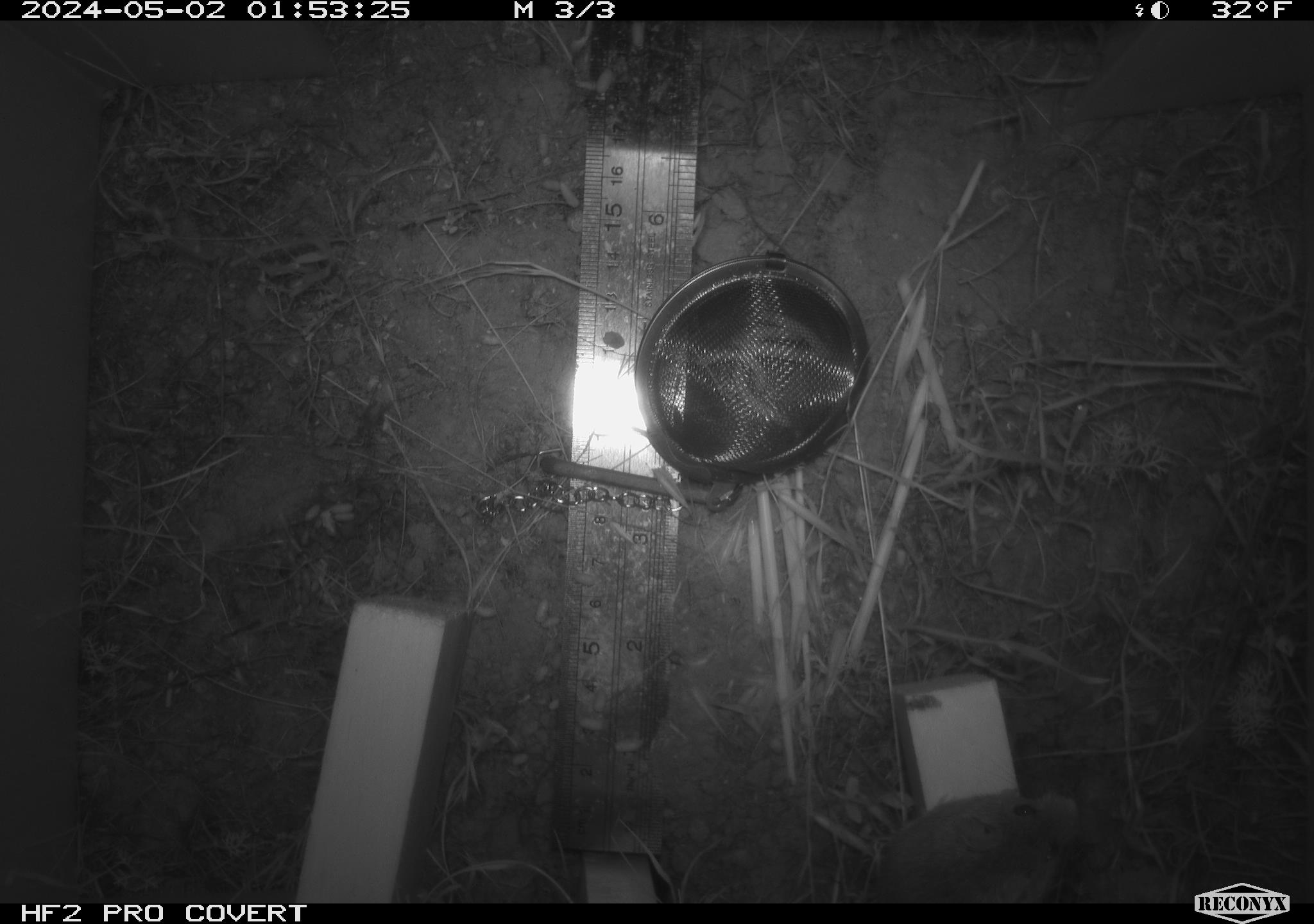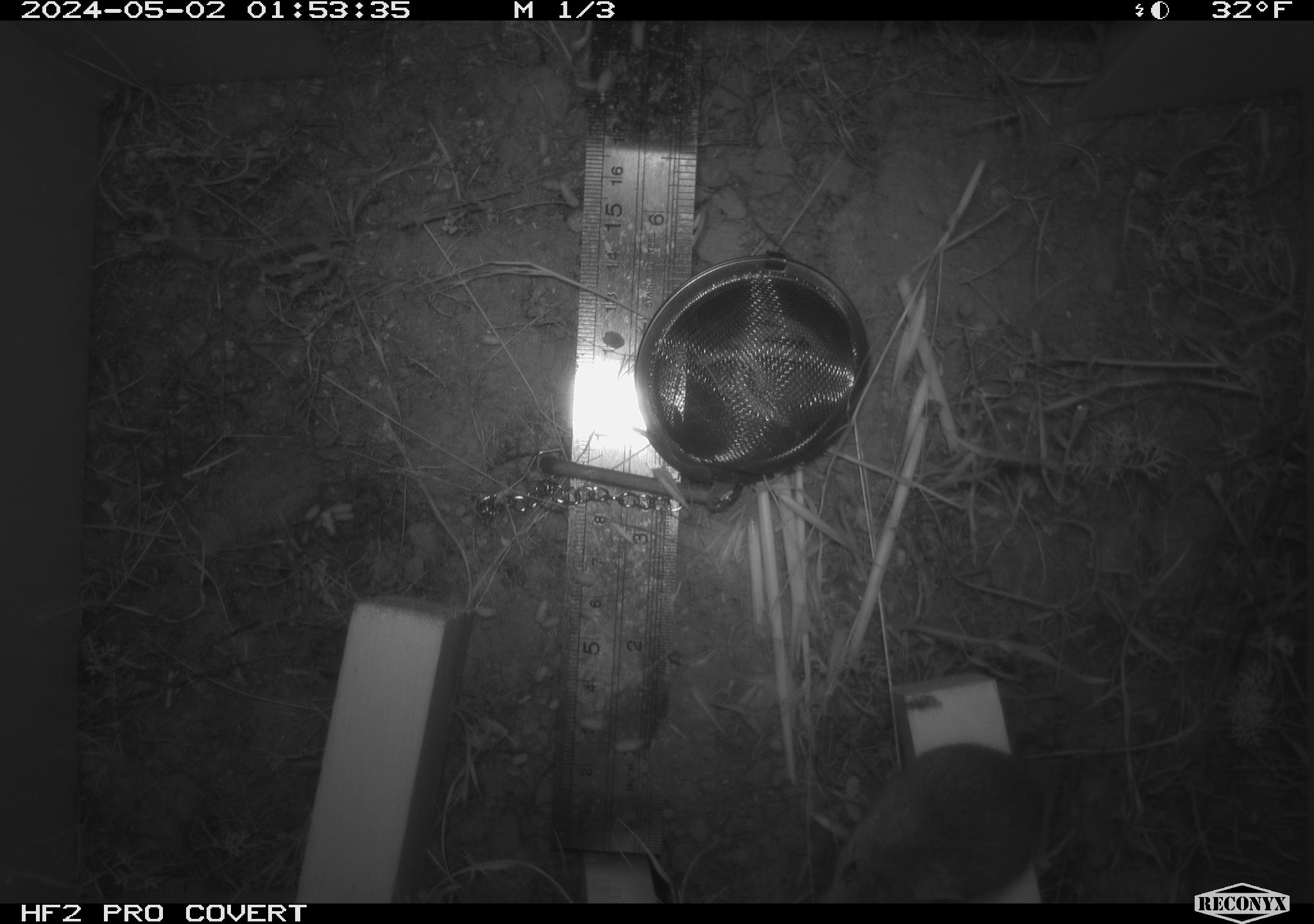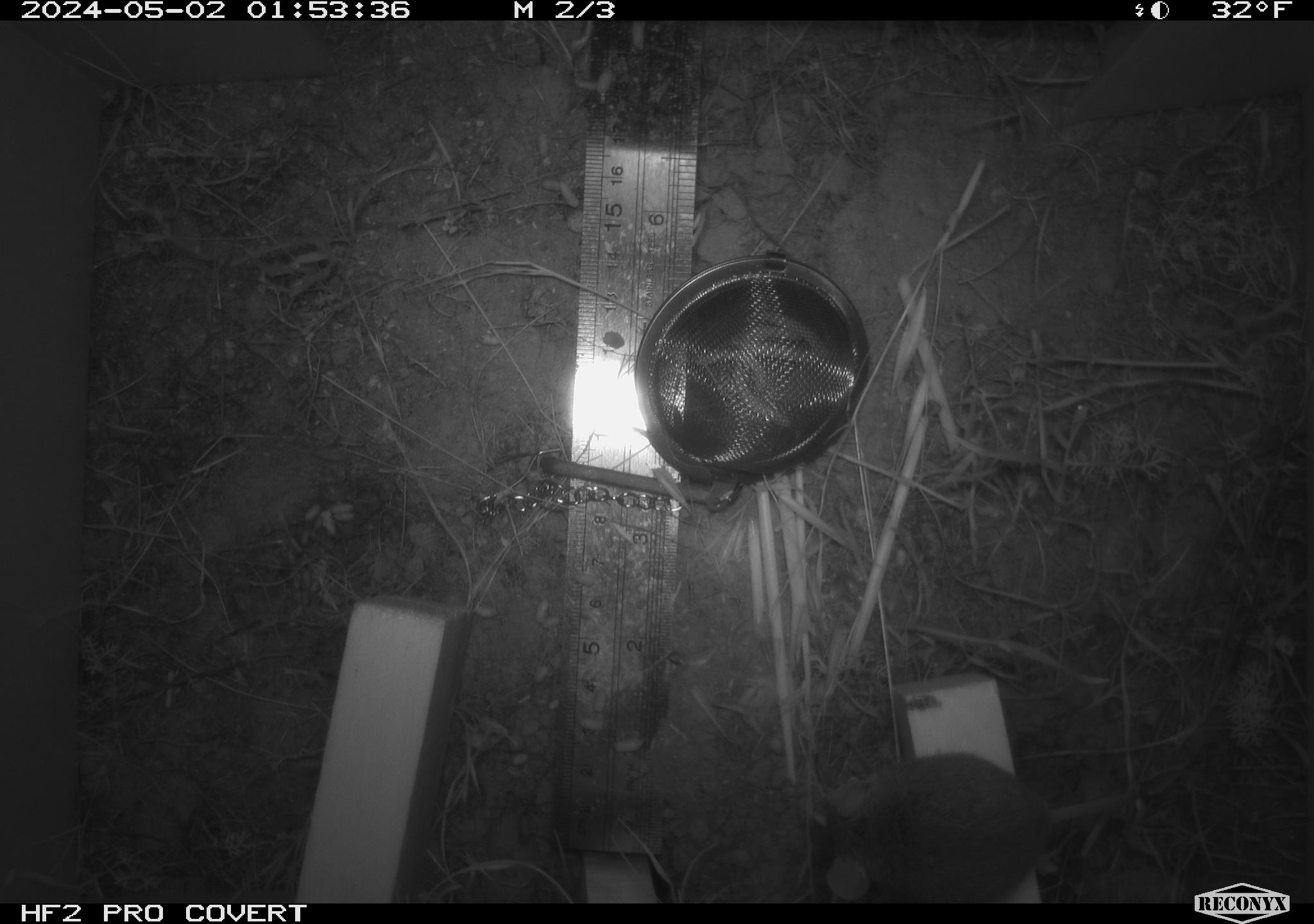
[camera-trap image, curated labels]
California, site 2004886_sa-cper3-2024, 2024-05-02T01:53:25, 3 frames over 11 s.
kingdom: Animalia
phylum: Chordata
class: Mammalia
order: Rodentia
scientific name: Rodentia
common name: rodent